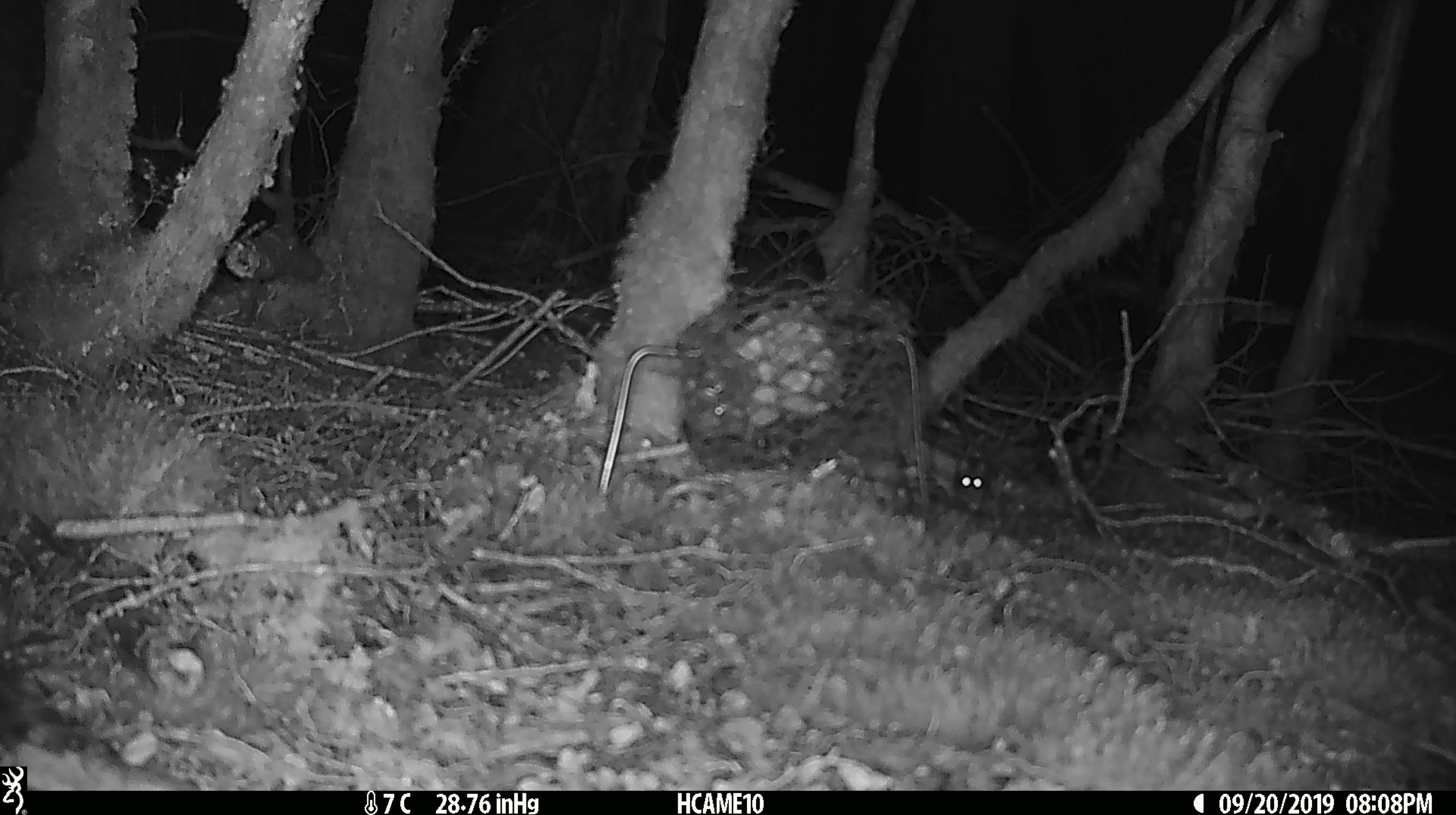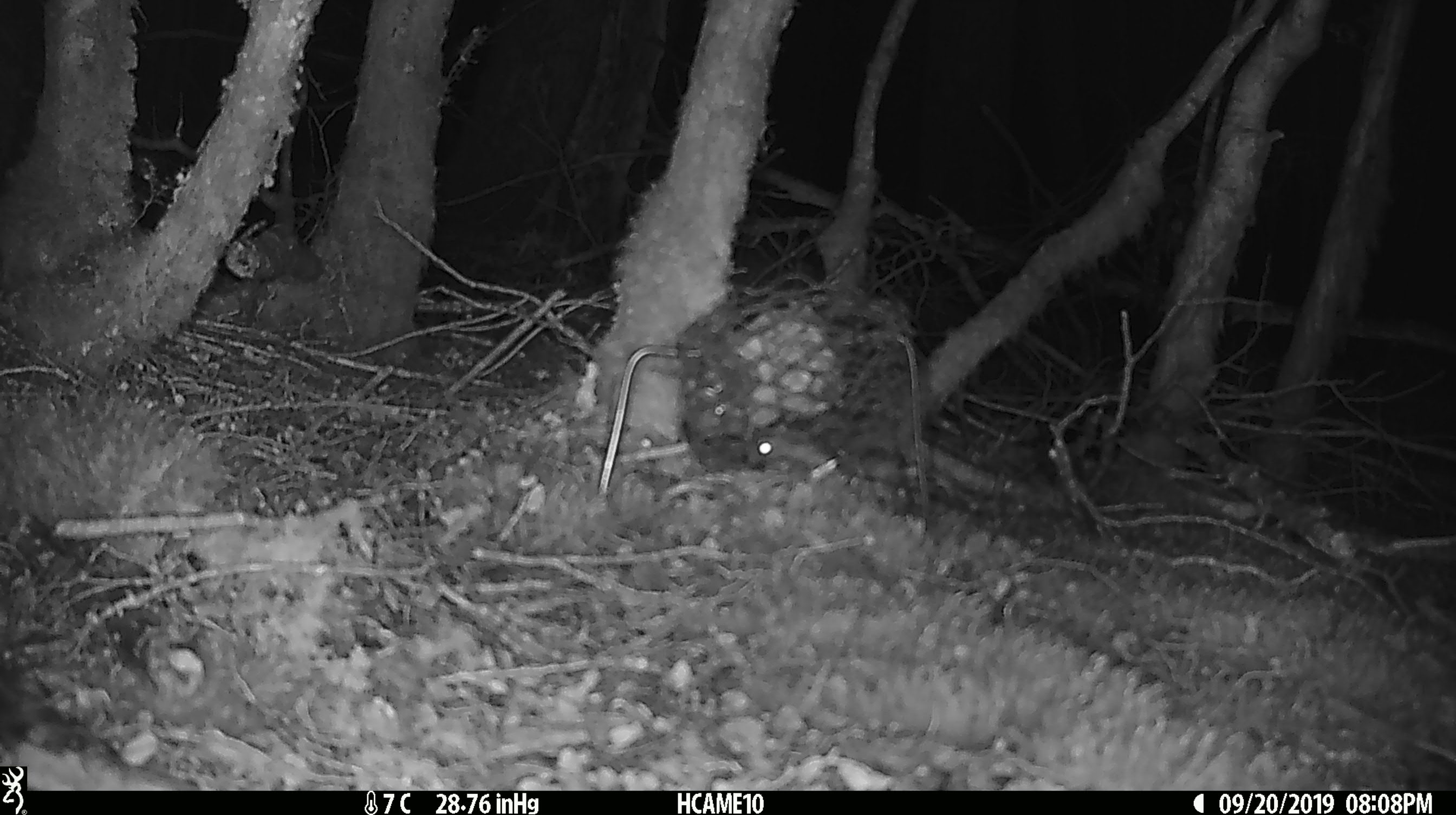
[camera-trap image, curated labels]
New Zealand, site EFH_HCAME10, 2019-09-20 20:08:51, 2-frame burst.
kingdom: Animalia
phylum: Chordata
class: Mammalia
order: Rodentia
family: Muridae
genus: Mus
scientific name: Mus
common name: mouse